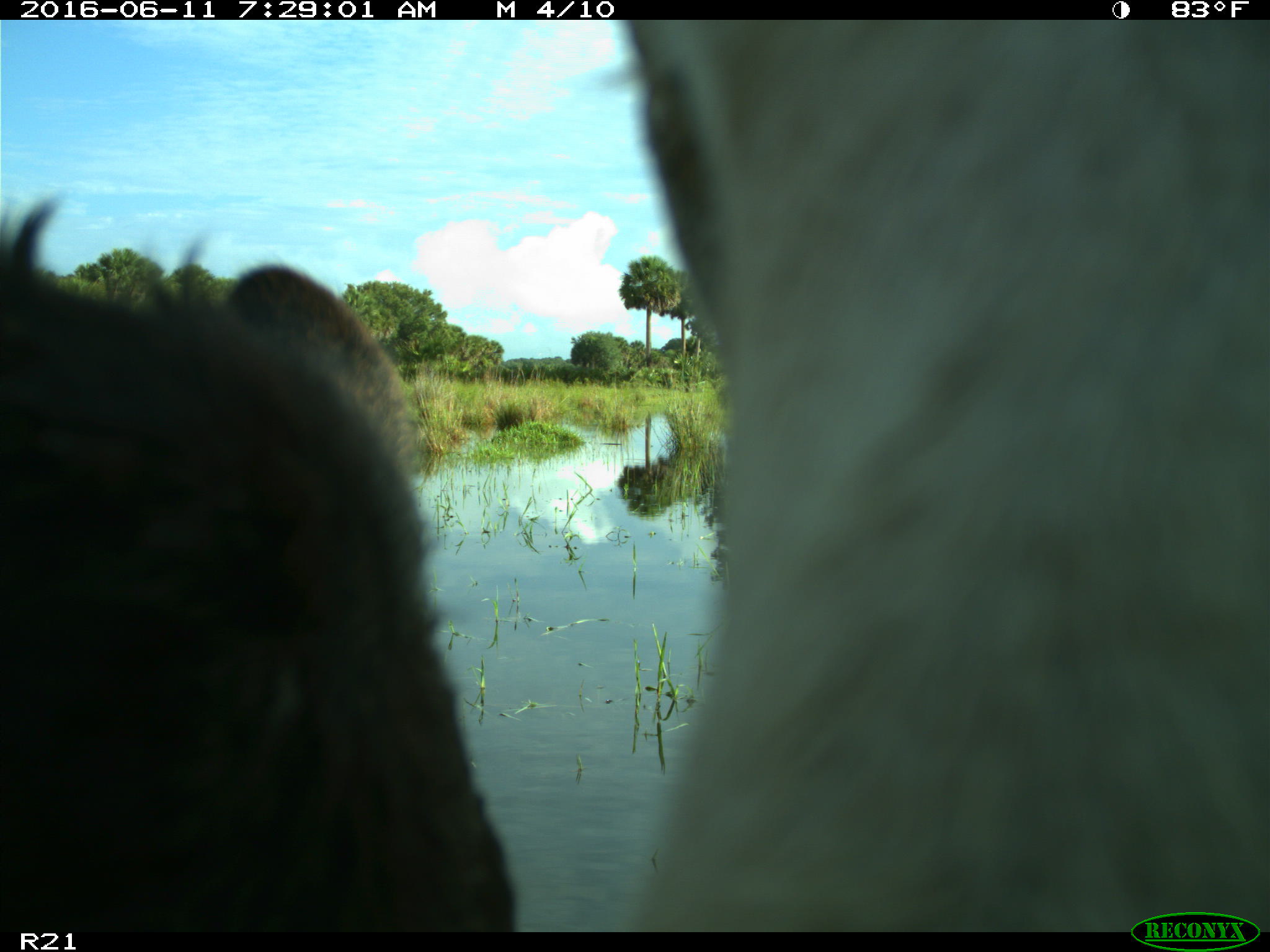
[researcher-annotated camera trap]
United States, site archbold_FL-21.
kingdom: Animalia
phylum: Chordata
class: Mammalia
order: Artiodactyla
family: Bovidae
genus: Bos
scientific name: Bos taurus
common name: domestic cow